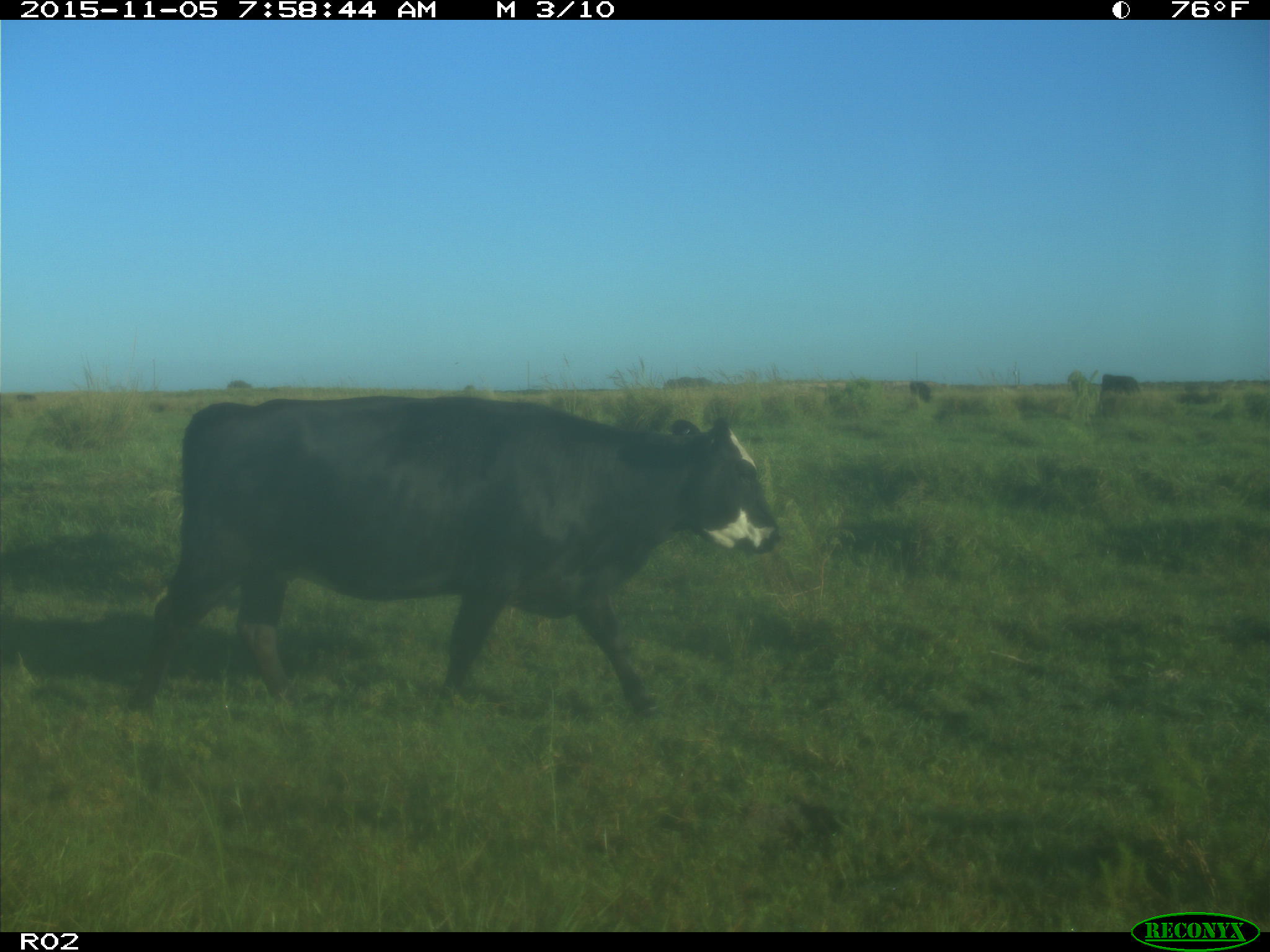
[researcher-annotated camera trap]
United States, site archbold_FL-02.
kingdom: Animalia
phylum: Chordata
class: Mammalia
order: Artiodactyla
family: Bovidae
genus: Bos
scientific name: Bos taurus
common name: domestic cow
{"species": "Bos taurus (domestic cow)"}